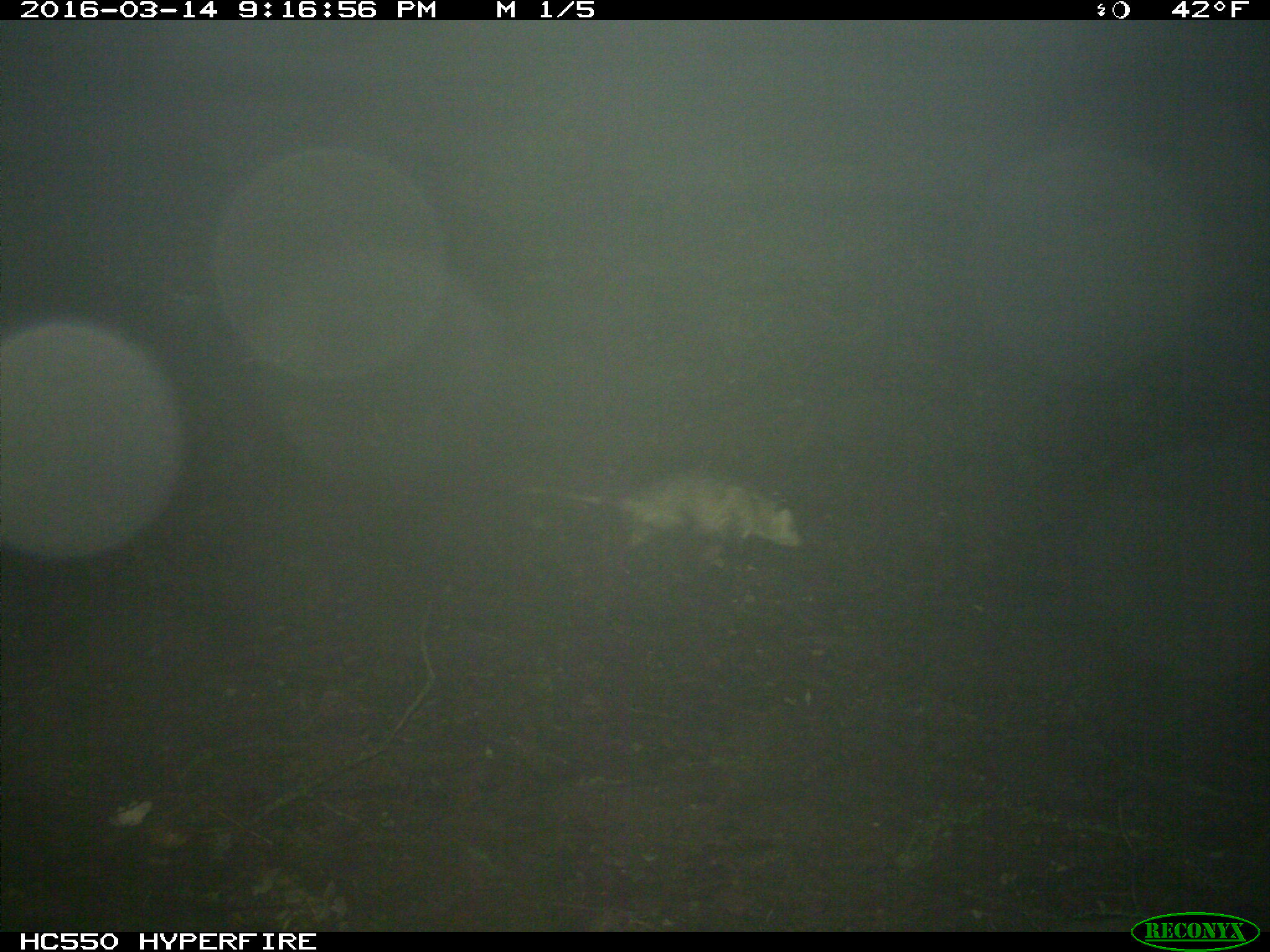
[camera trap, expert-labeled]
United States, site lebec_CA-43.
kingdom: Animalia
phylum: Chordata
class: Mammalia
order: Didelphimorphia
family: Didelphidae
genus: Didelphis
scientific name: Didelphis virginiana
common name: virginia opossum